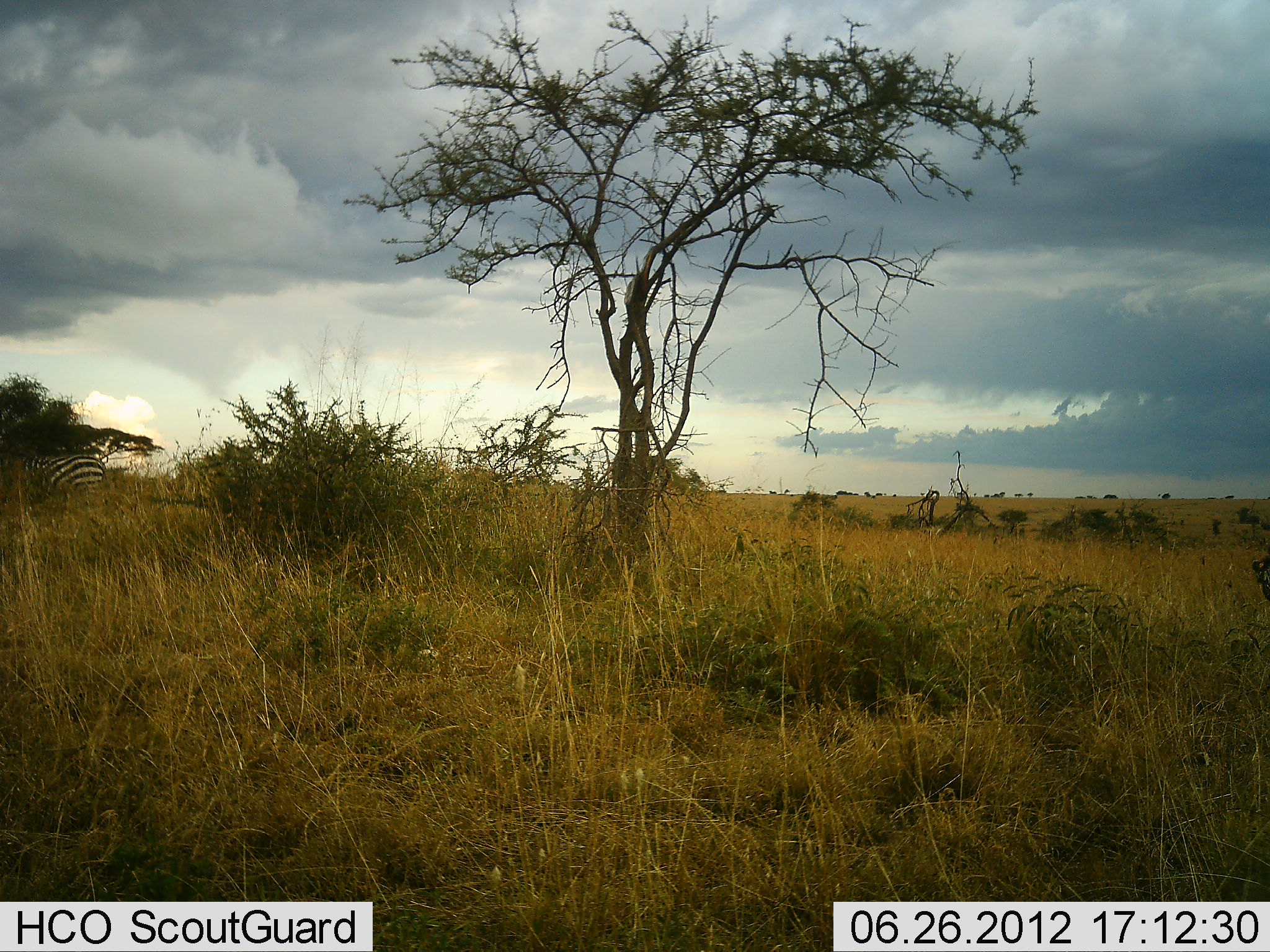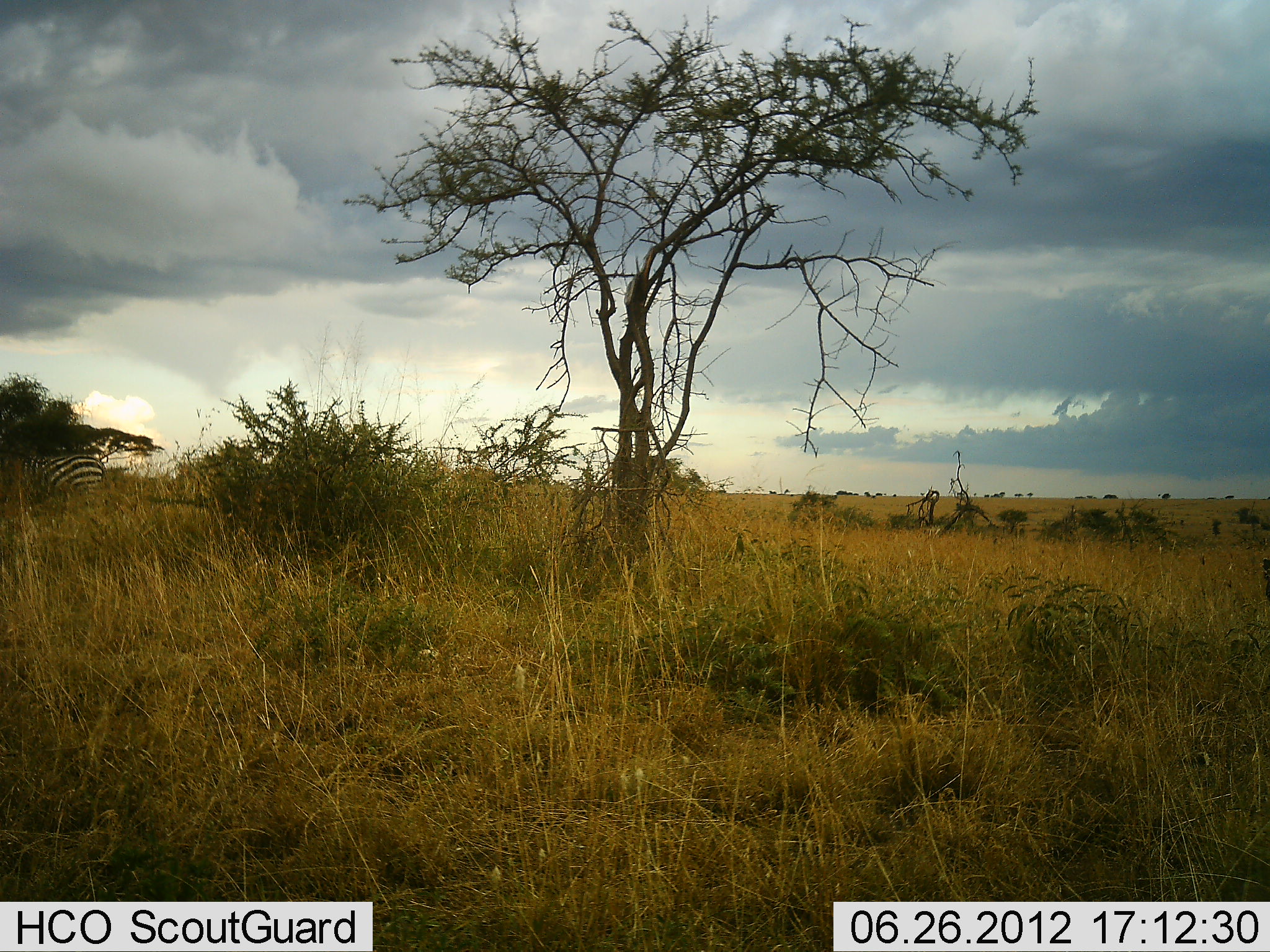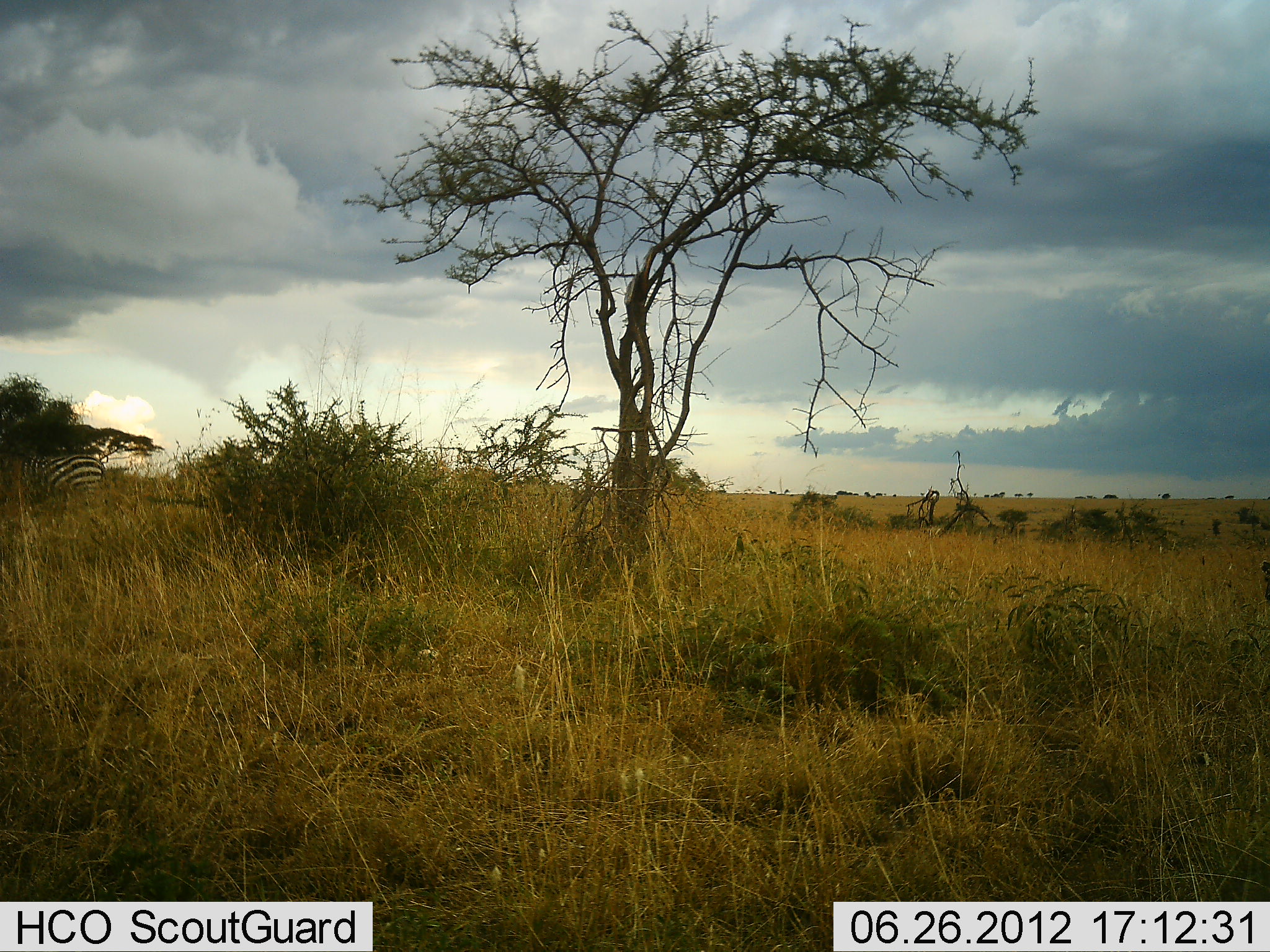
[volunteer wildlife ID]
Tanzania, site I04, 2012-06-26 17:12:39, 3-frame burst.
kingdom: Animalia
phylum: Chordata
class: Mammalia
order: Perissodactyla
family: Equidae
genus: Equus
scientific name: Equus quagga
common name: plains zebra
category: zebra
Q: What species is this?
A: Zebra (plains zebra) (Equus quagga).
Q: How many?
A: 1.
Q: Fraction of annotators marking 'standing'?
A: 80%.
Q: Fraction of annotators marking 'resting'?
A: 0%.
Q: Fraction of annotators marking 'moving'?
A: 10%.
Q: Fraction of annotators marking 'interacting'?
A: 0%.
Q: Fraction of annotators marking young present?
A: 0%.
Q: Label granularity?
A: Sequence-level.